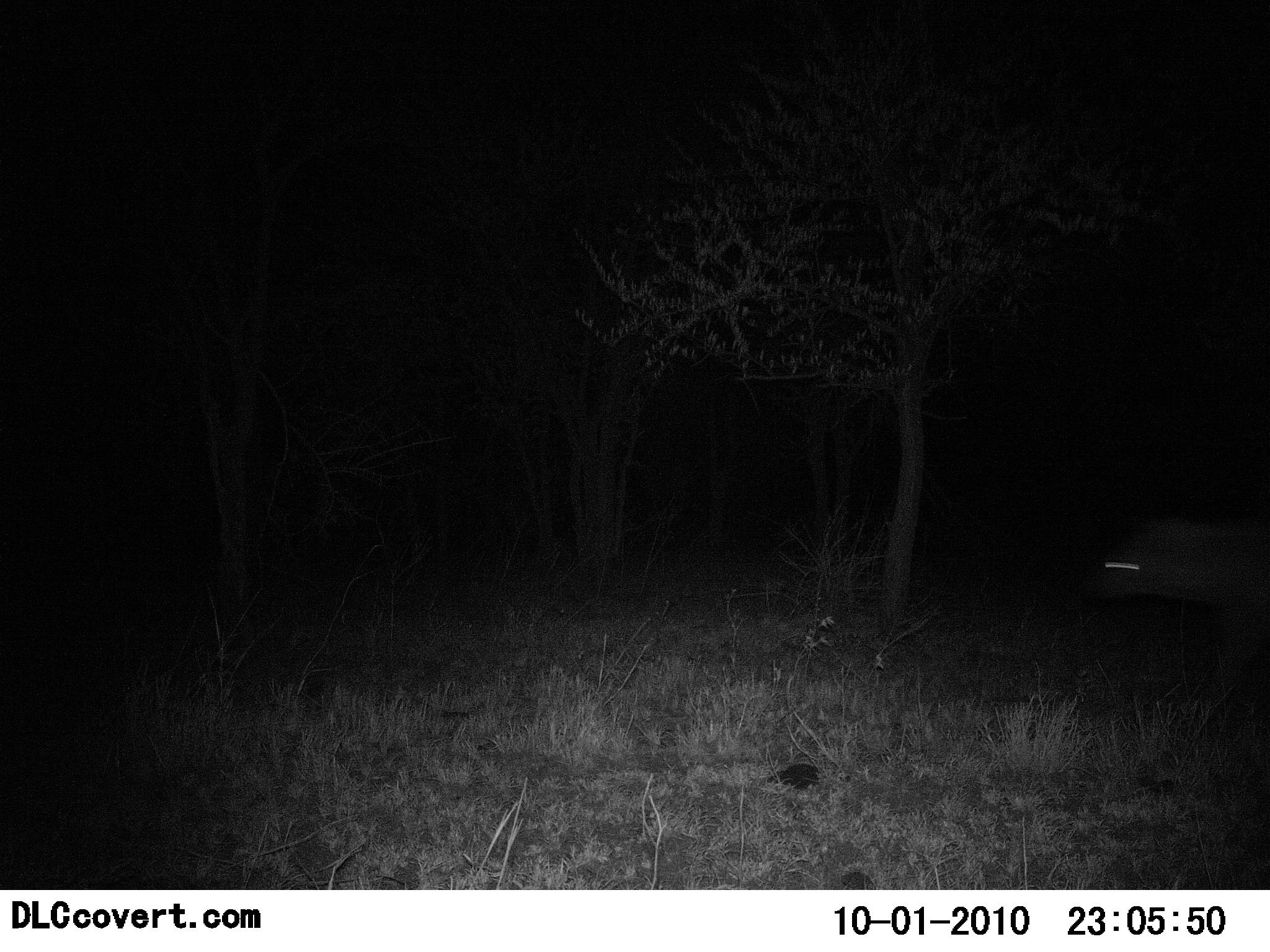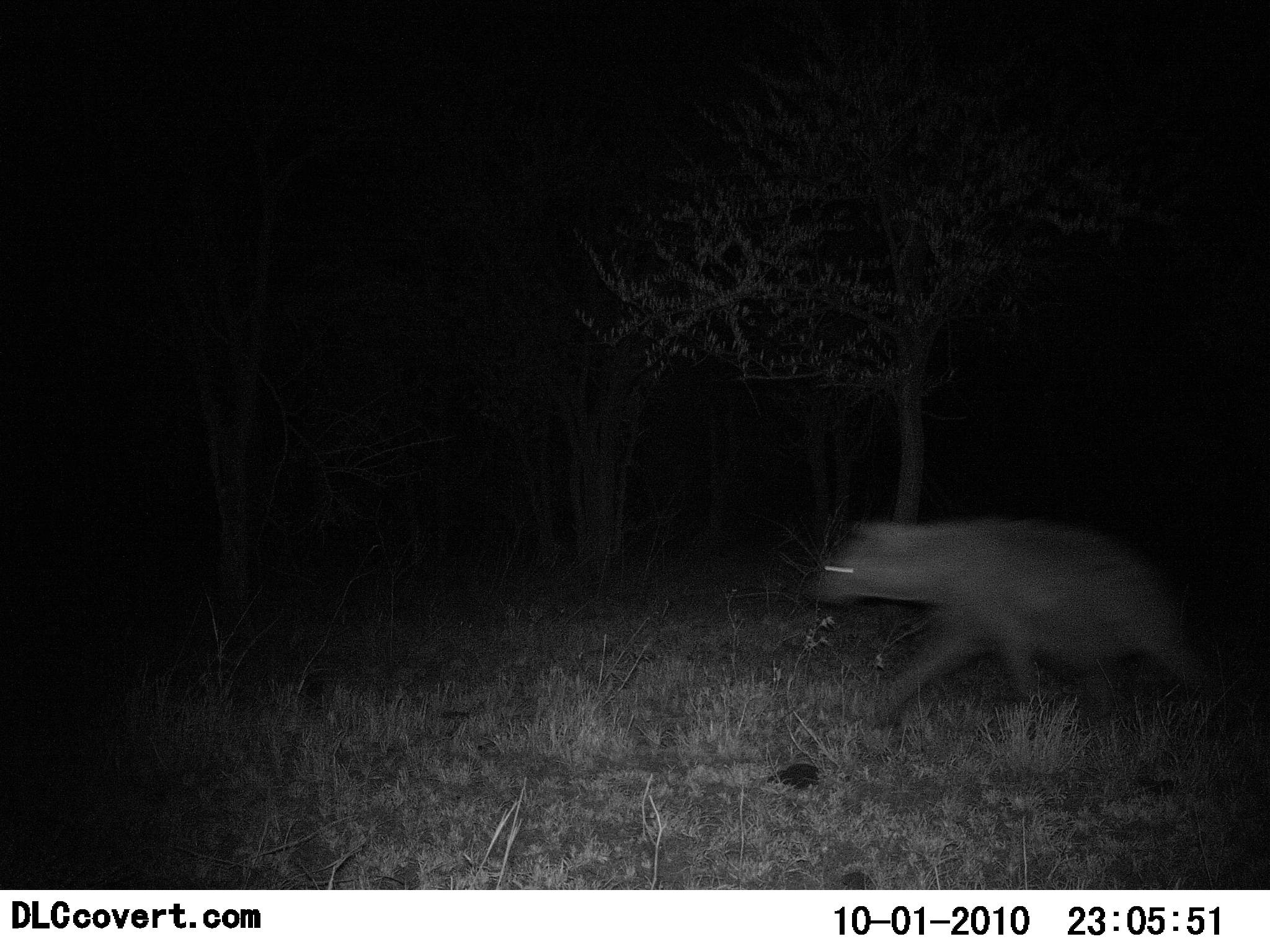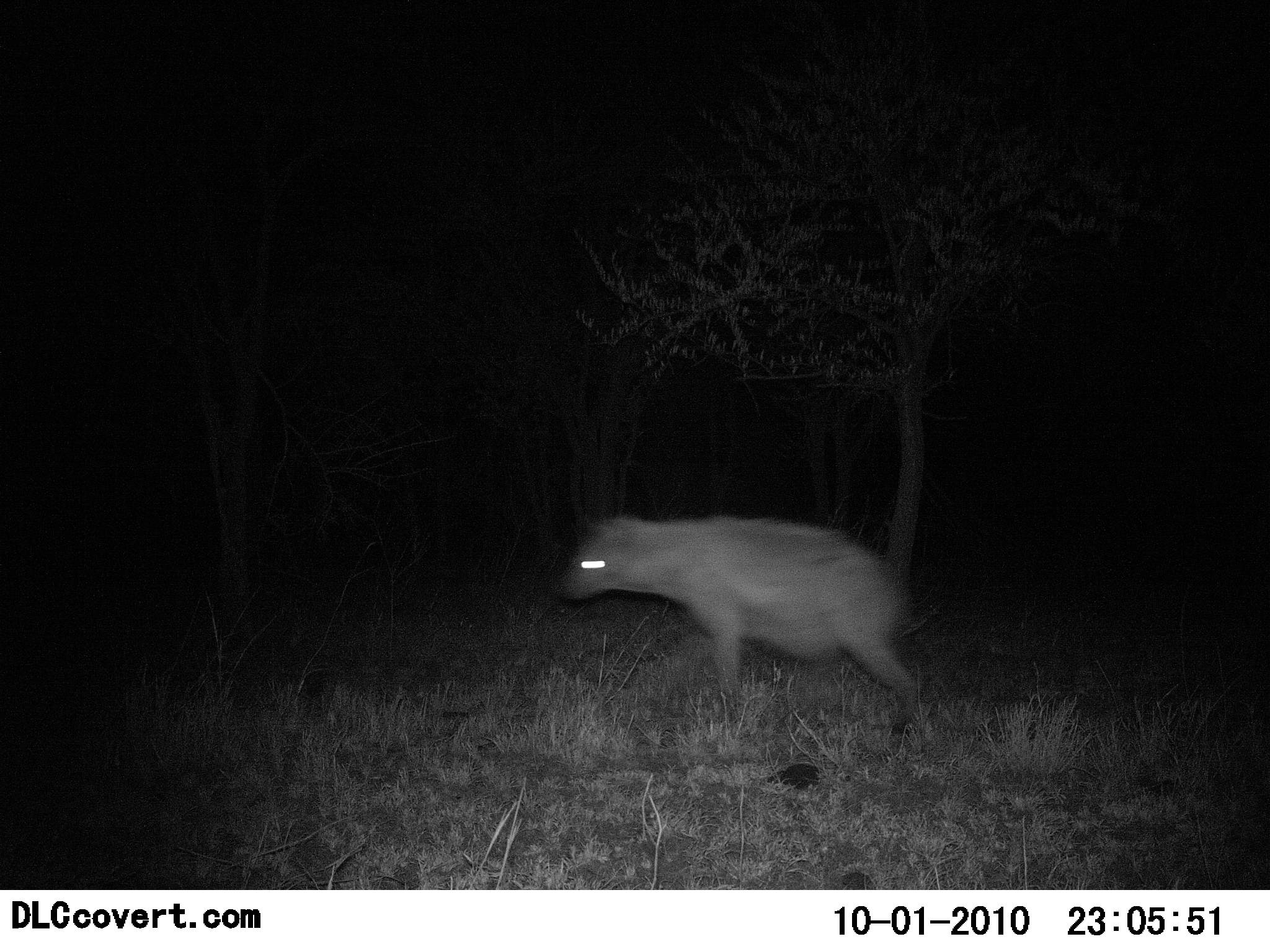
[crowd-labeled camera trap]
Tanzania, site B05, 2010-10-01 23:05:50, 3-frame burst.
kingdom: Animalia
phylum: Chordata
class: Mammalia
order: Carnivora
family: Hyaenidae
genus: Crocuta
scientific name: Crocuta crocuta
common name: spotted hyena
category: hyenaspotted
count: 1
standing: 0%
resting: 0%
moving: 100%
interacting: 0%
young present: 0%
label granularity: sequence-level